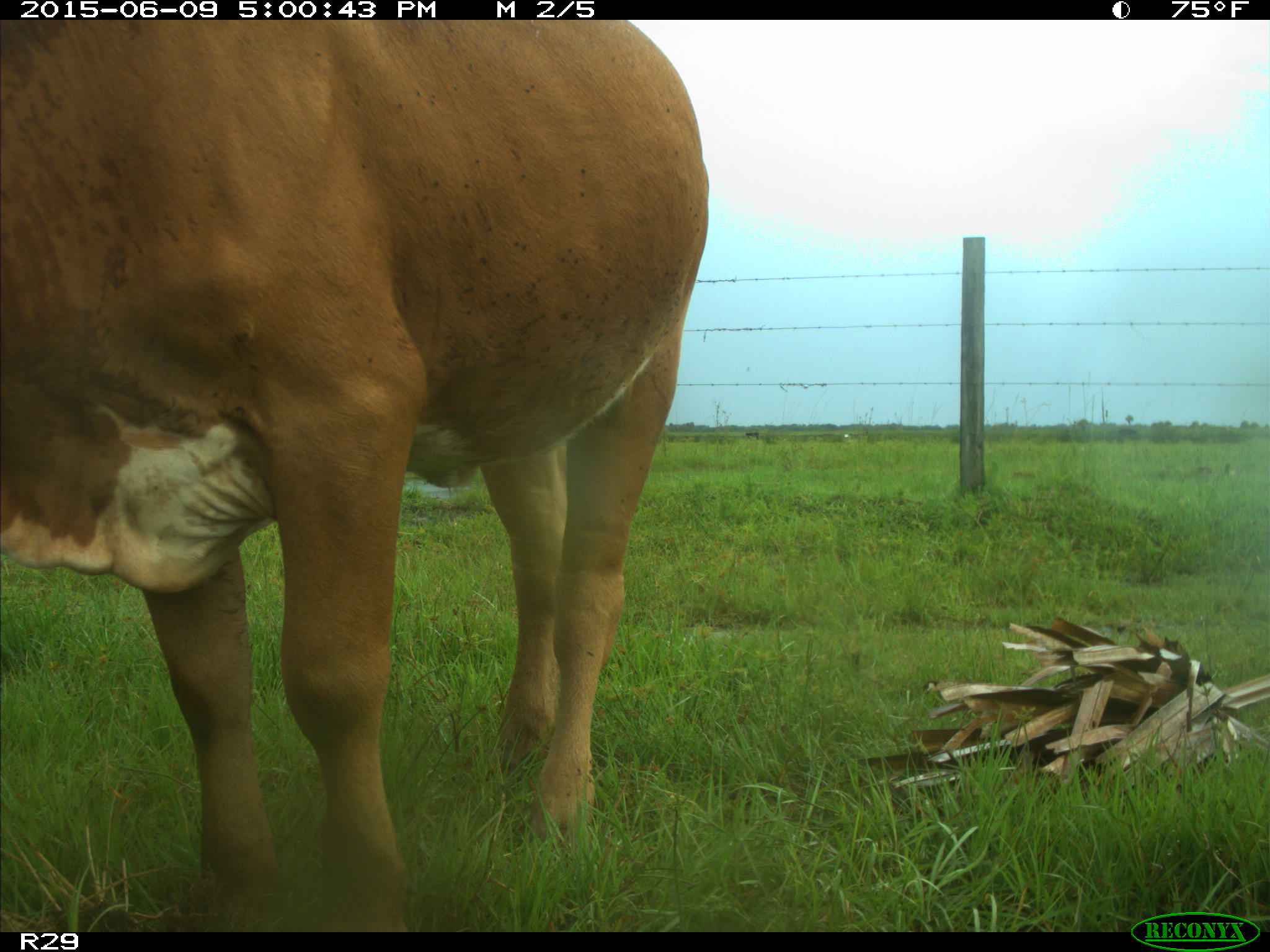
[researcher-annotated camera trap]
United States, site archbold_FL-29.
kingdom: Animalia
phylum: Chordata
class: Mammalia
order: Artiodactyla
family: Bovidae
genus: Bos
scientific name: Bos taurus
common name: domestic cow